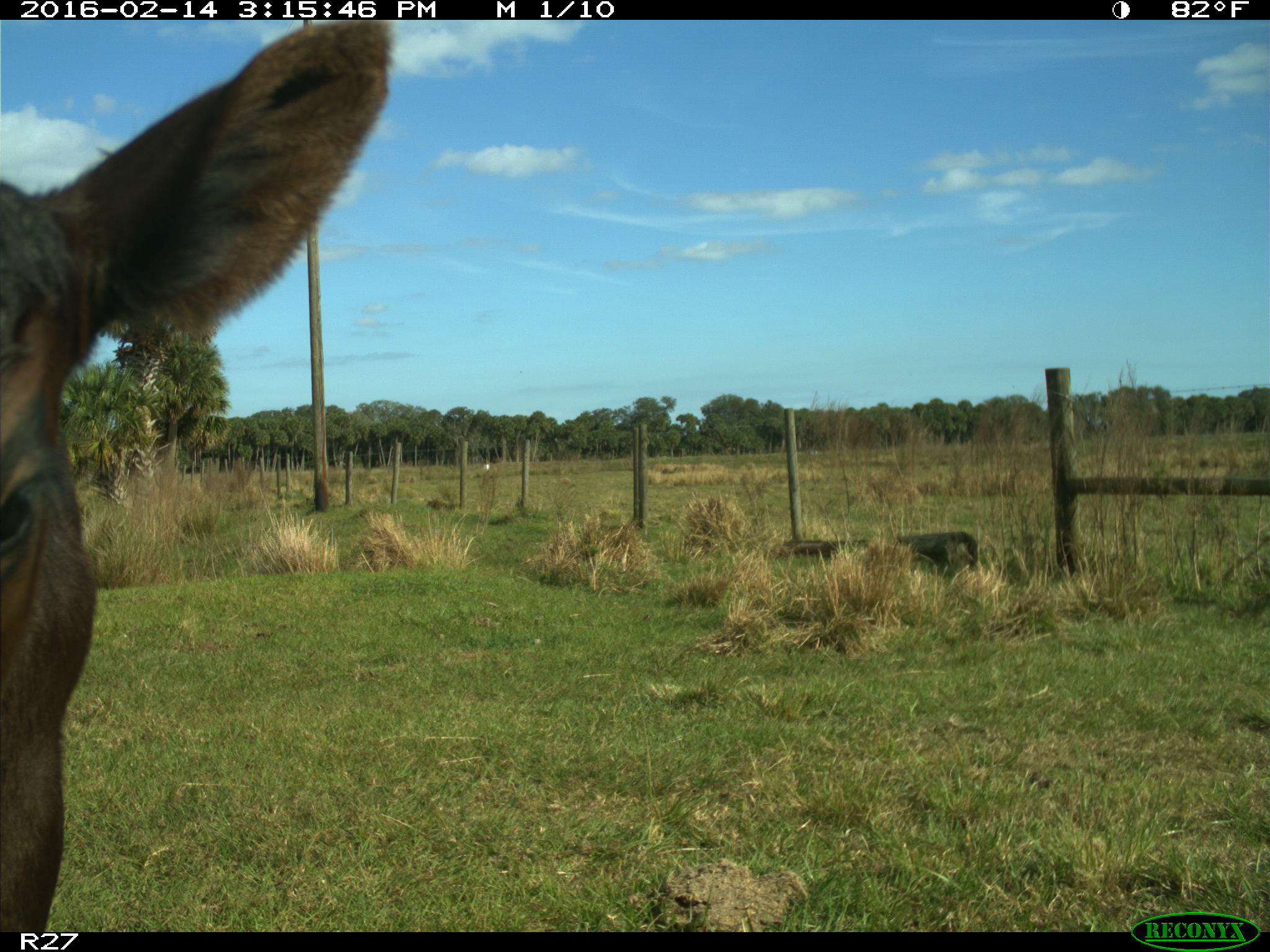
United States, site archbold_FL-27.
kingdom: Animalia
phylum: Chordata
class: Mammalia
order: Artiodactyla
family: Bovidae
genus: Bos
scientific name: Bos taurus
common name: domestic cow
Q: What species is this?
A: Bos taurus (domestic cow).